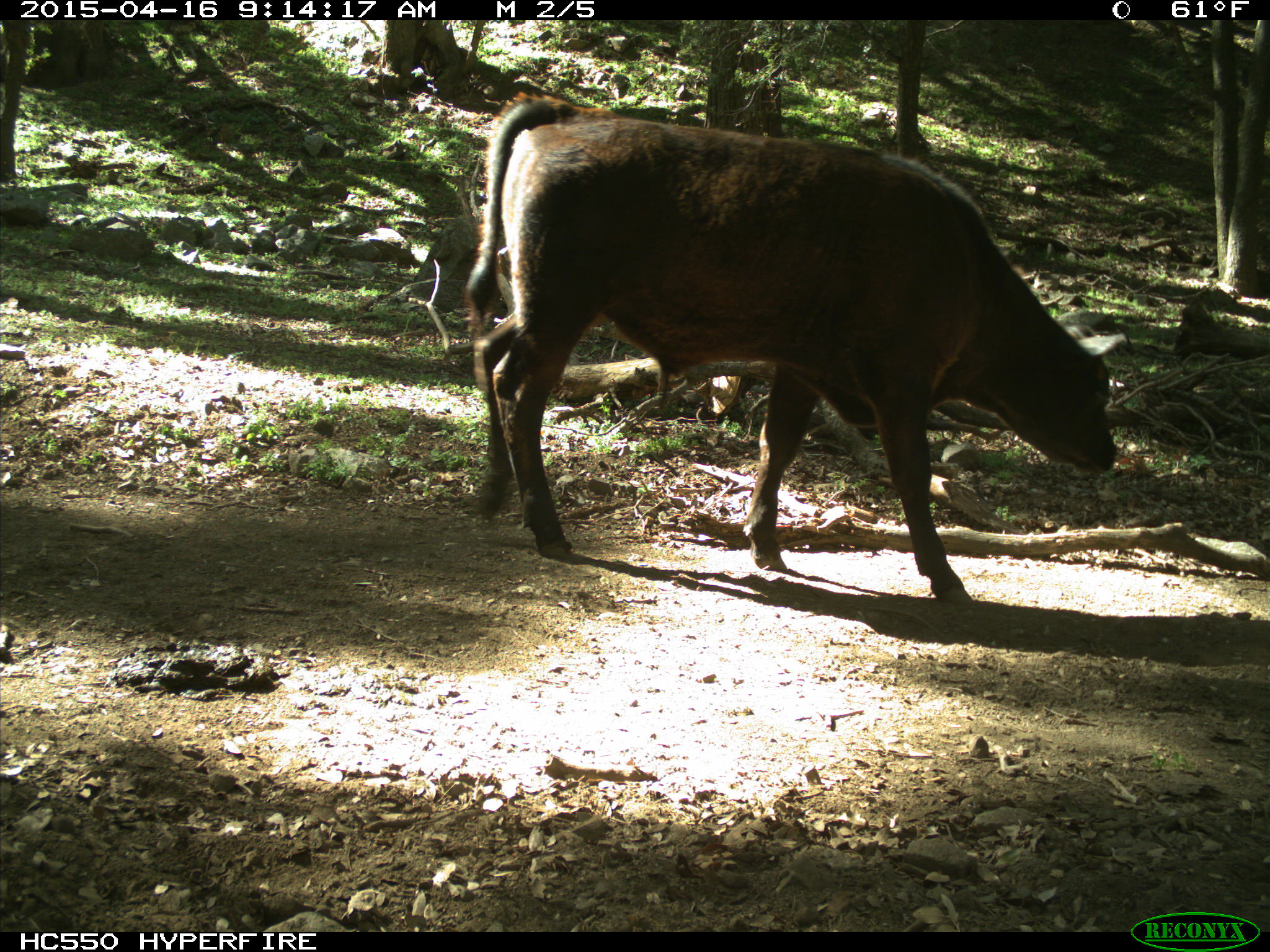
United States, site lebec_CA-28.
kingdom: Animalia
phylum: Chordata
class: Mammalia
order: Artiodactyla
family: Bovidae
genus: Bos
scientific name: Bos taurus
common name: domestic cow